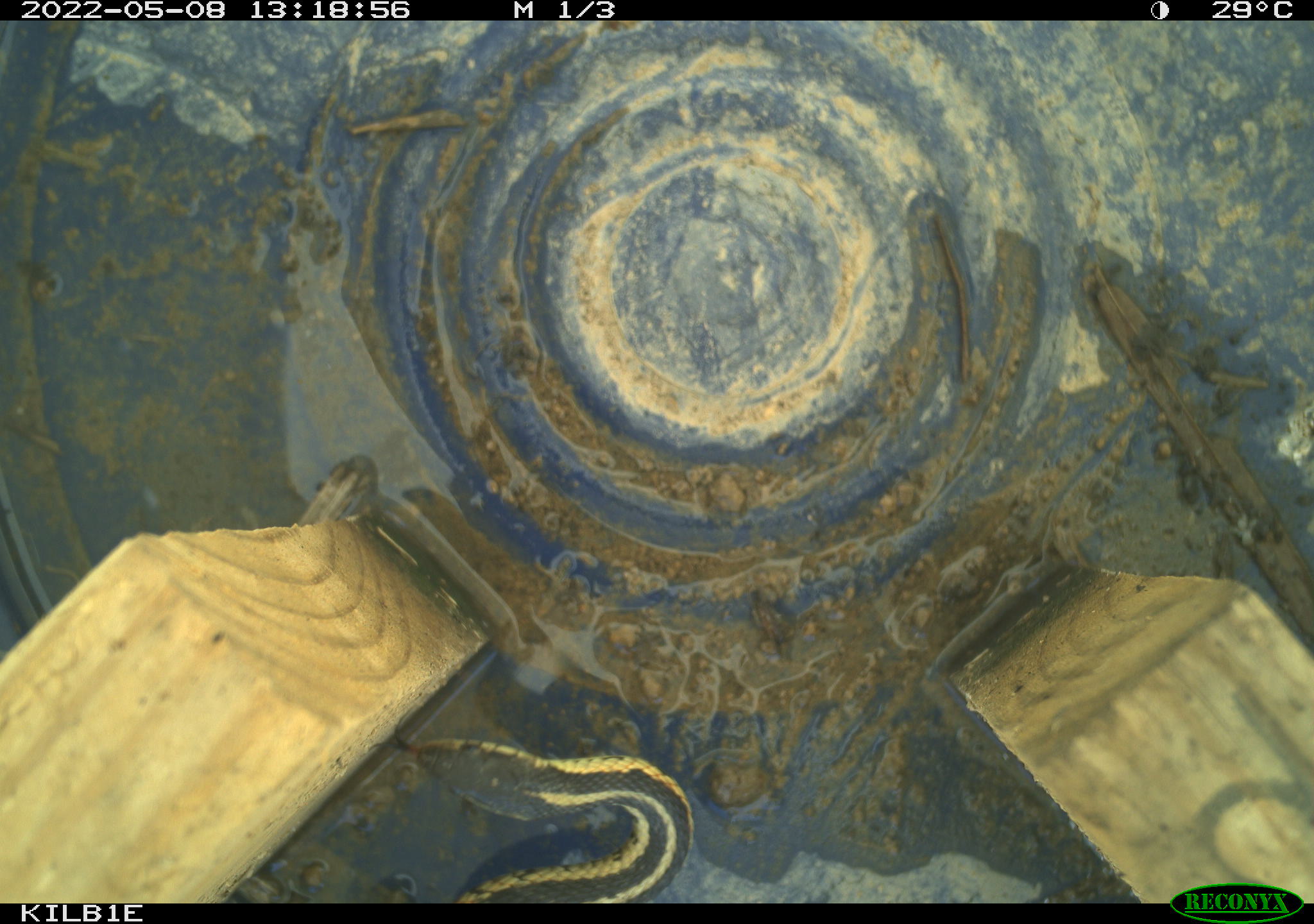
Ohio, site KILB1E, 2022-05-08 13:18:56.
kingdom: Animalia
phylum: Chordata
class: Reptilia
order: Squamata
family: Colubridae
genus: Thamnophis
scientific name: Thamnophis sirtalis sirtalis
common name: eastern gartersnake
Eastern gartersnake (Thamnophis sirtalis sirtalis).